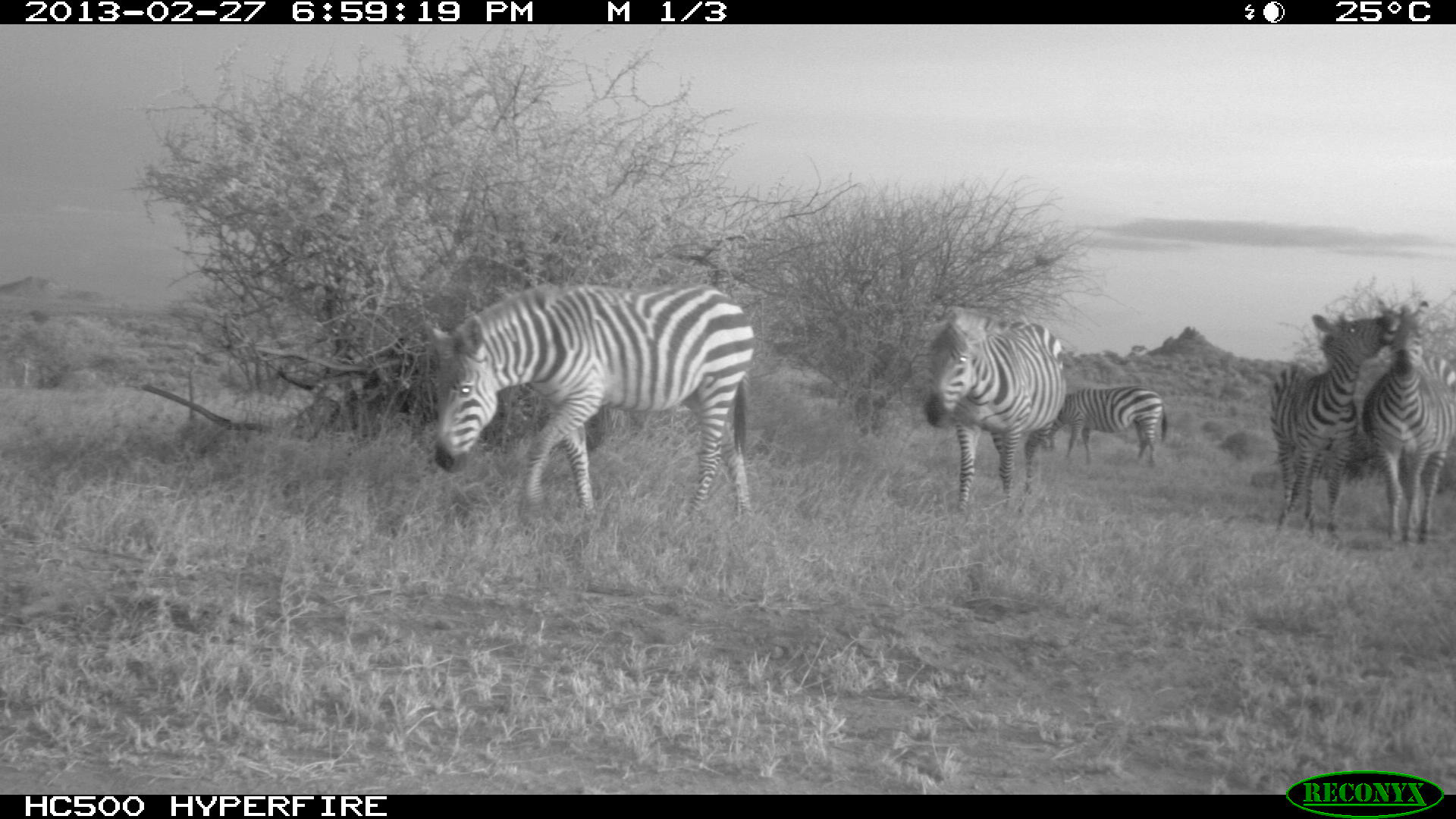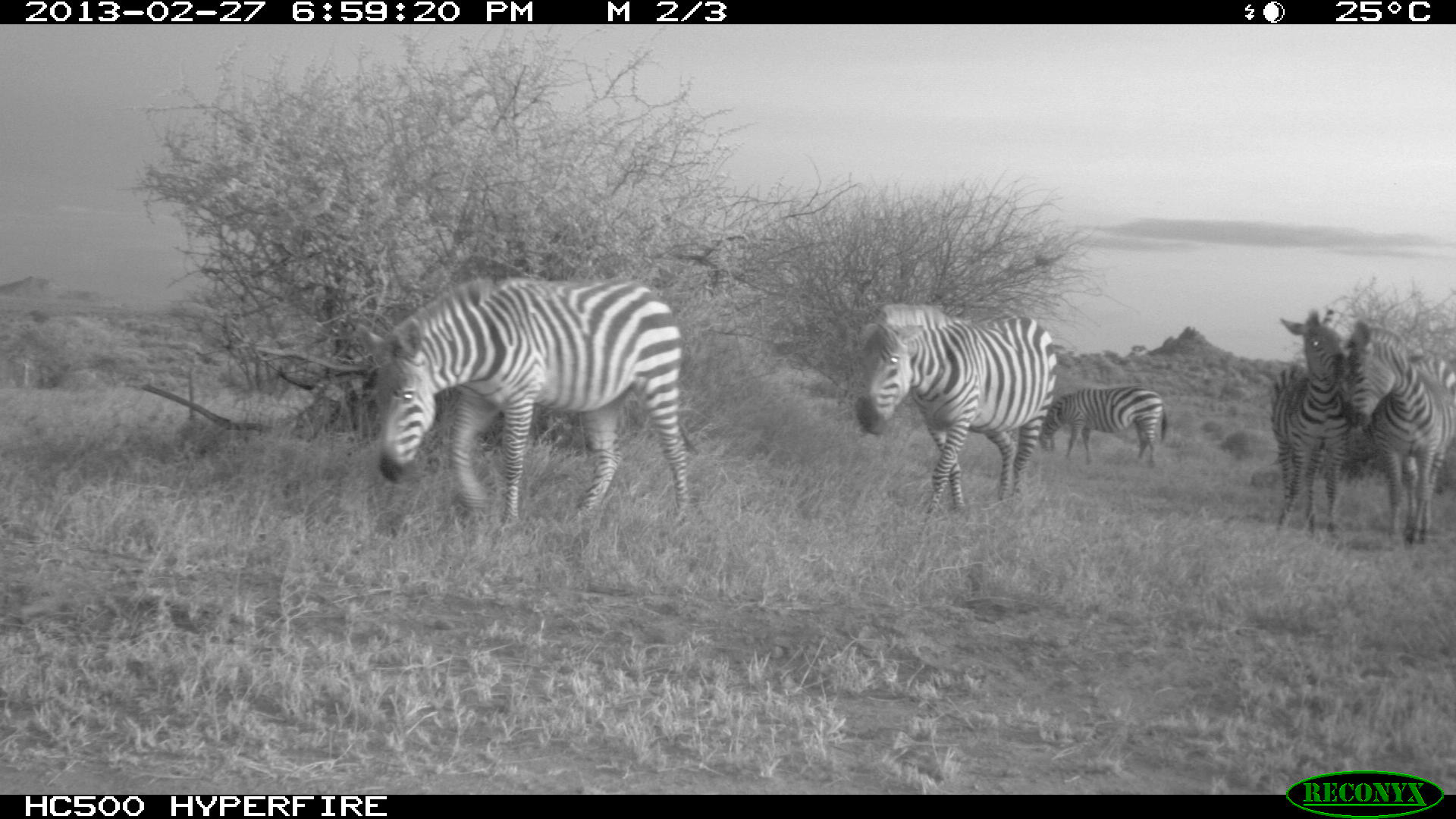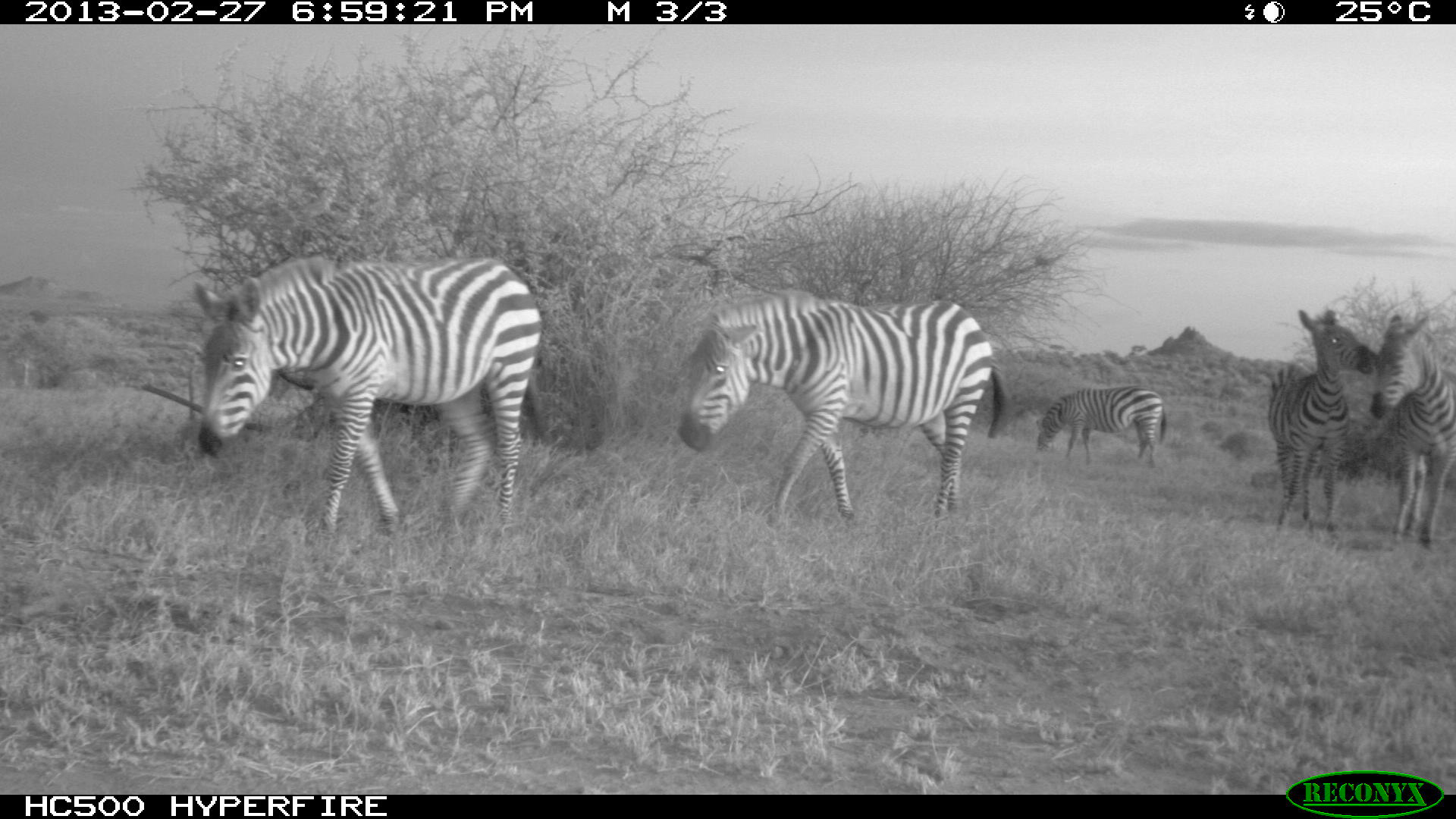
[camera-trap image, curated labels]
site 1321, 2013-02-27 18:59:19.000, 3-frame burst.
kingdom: Animalia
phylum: Chordata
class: Mammalia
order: Perissodactyla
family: Equidae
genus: Equus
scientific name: Equus quagga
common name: plains zebra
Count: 5.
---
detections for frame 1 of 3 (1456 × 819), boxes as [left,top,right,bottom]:
equus quagga: [421,282,754,526]; [1268,311,1399,543]; [924,307,1066,514]; [1363,295,1455,550]; [1041,386,1167,466]